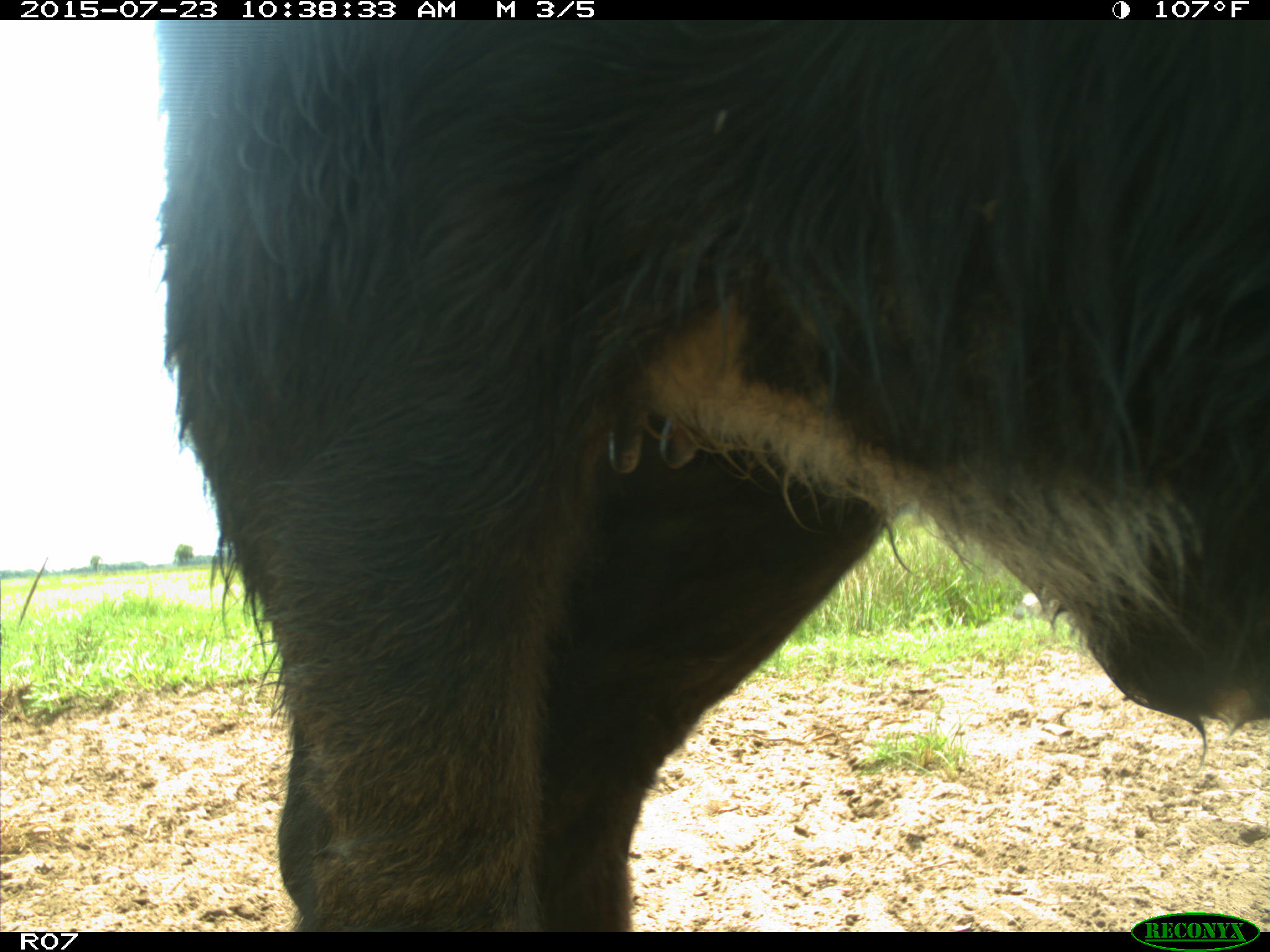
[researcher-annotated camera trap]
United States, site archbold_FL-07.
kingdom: Animalia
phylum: Chordata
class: Mammalia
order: Artiodactyla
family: Bovidae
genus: Bos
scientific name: Bos taurus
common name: domestic cow